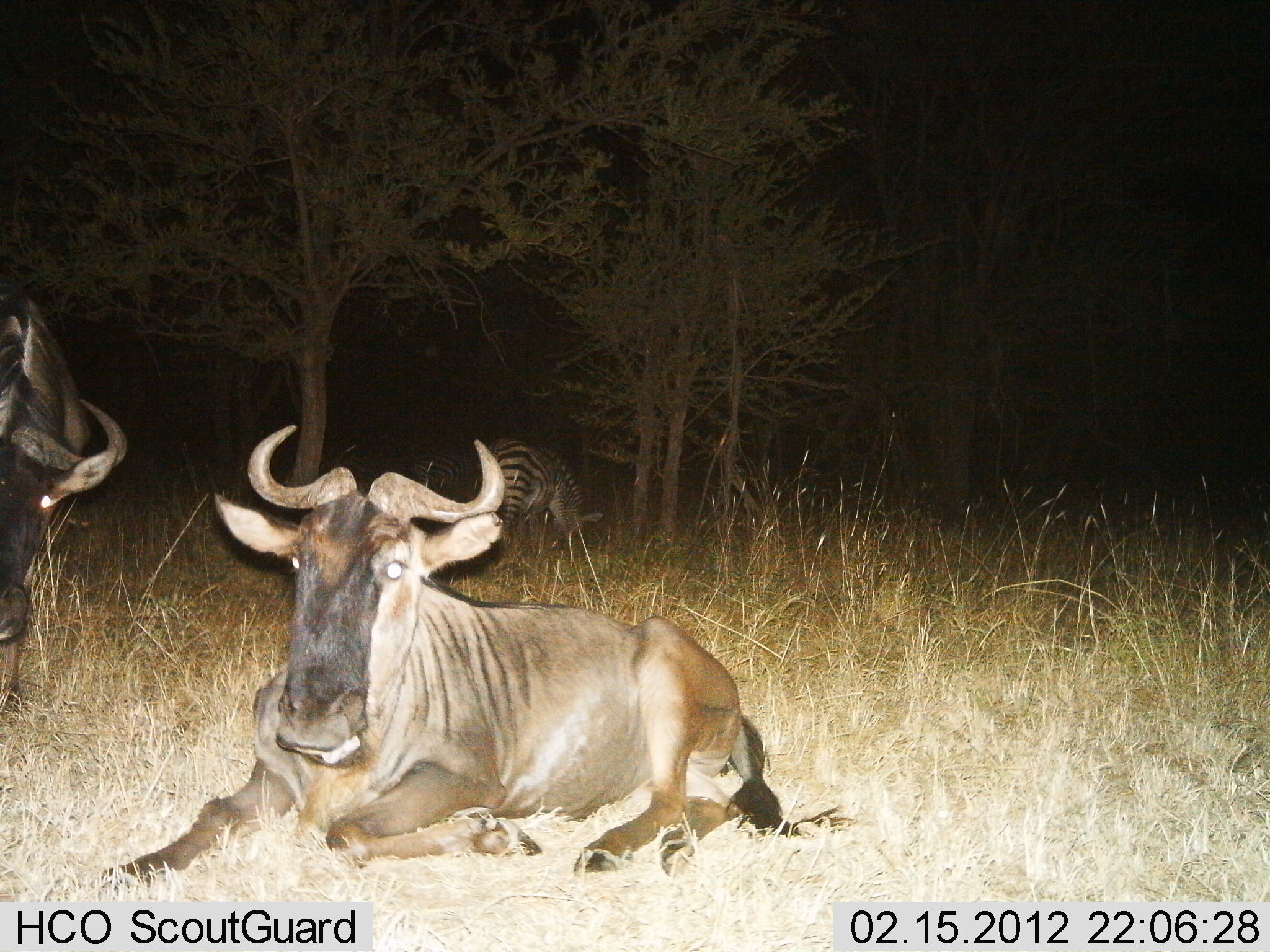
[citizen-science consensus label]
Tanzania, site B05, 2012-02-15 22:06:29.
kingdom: Animalia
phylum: Chordata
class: Mammalia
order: Artiodactyla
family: Bovidae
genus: Connochaetes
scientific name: Connochaetes taurinus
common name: blue wildebeest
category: wildebeest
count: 2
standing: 62%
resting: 100%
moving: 0%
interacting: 0%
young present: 0%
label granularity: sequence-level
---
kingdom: Animalia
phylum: Chordata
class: Mammalia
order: Perissodactyla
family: Equidae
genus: Equus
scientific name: Equus quagga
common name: plains zebra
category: zebra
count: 1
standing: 40%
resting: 0%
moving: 0%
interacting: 0%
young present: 0%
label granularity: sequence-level